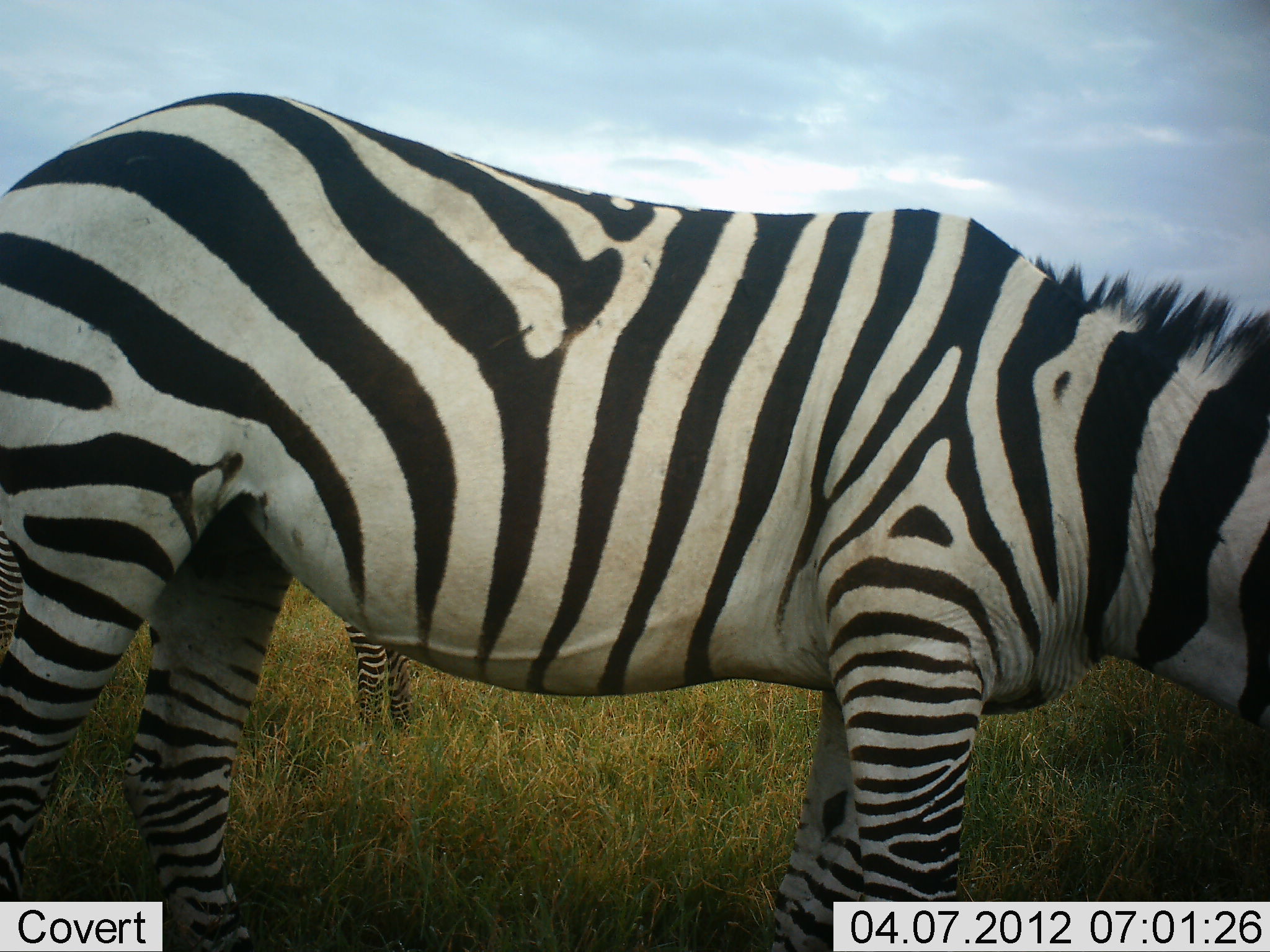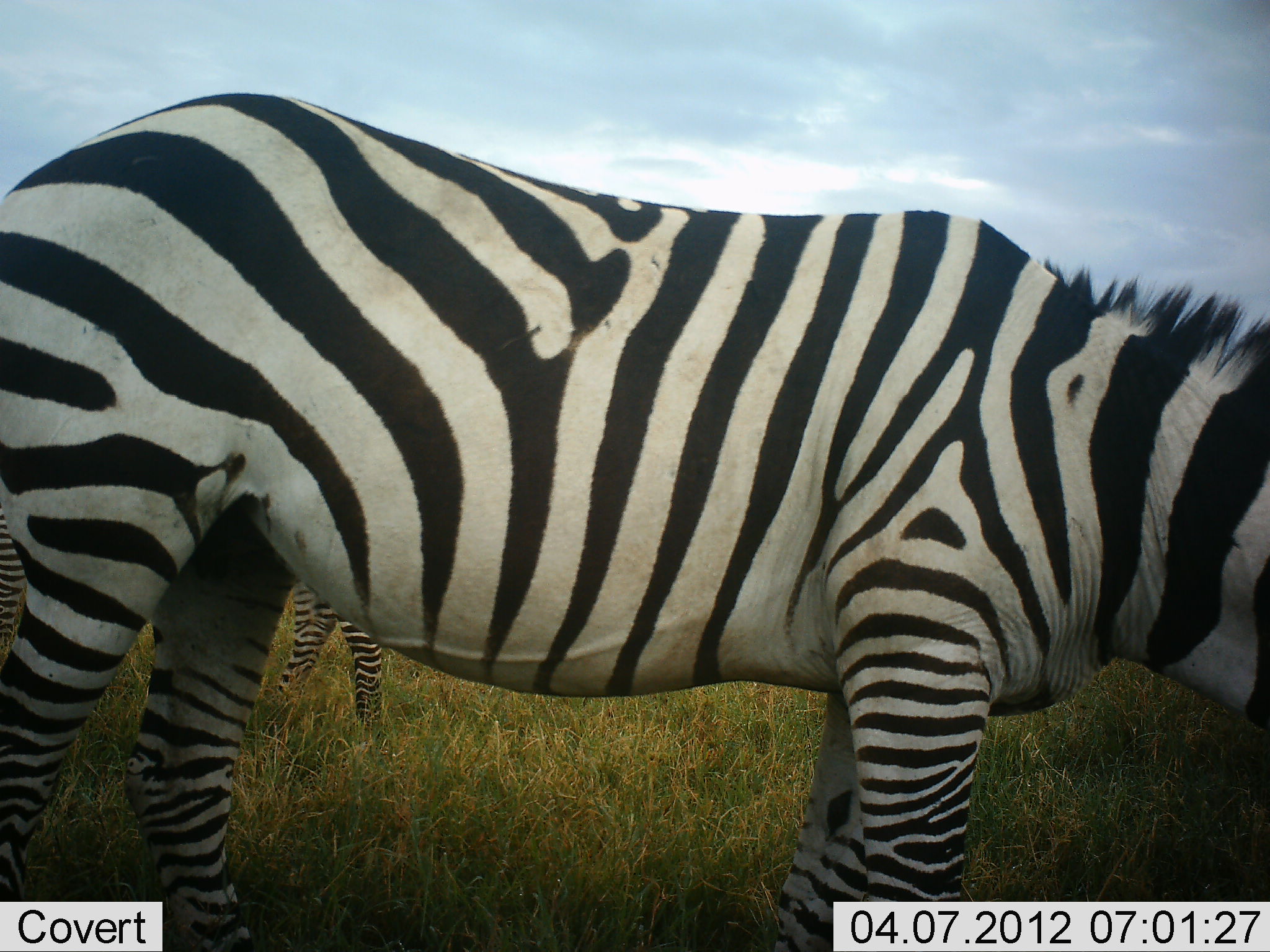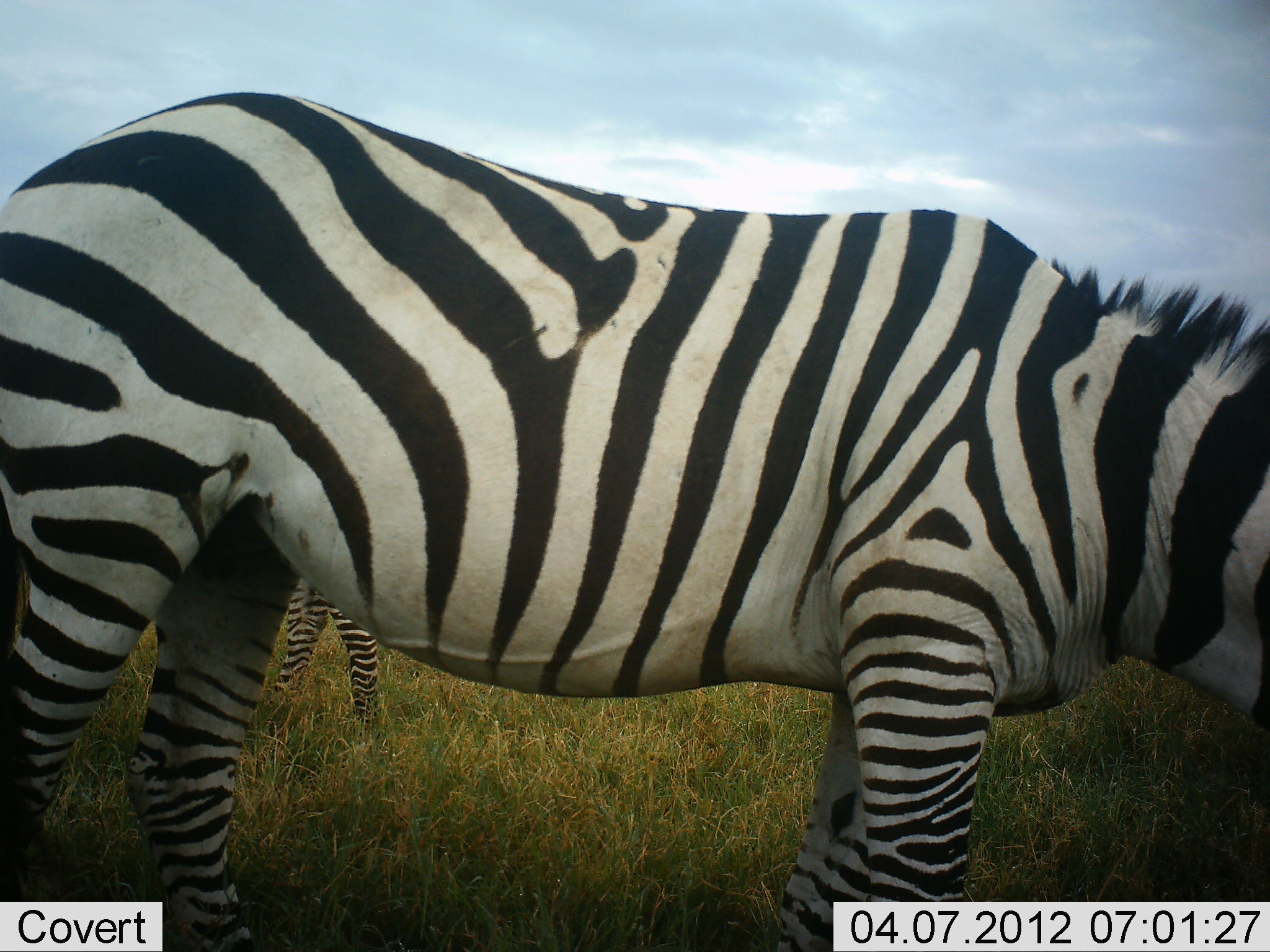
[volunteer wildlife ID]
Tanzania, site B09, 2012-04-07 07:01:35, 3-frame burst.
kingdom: Animalia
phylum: Chordata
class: Mammalia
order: Perissodactyla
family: Equidae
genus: Equus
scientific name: Equus quagga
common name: plains zebra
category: zebra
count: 2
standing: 80%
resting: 0%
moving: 8%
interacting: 0%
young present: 4%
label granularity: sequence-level